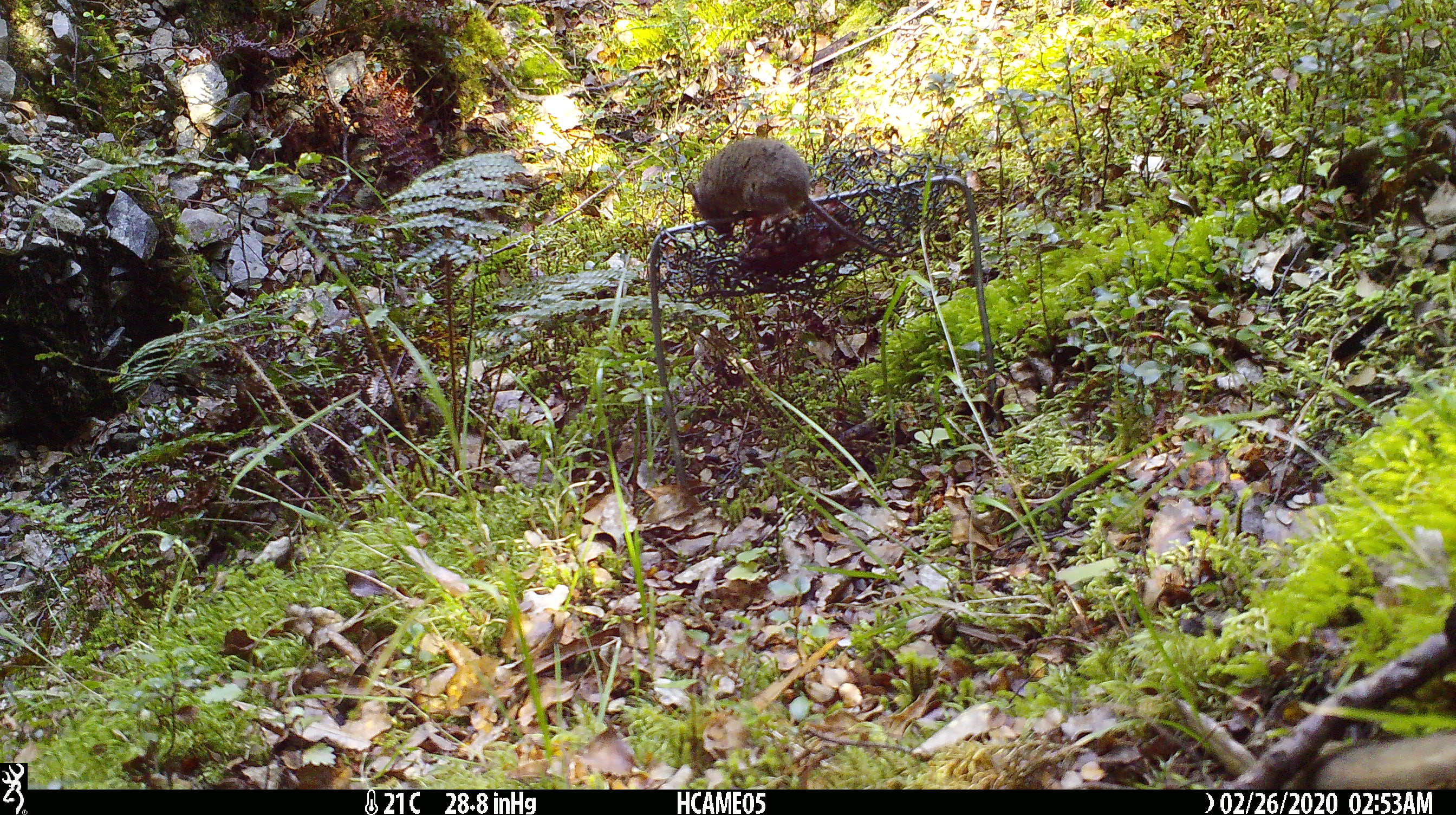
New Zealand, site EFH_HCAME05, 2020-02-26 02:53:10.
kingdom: Animalia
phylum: Chordata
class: Mammalia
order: Rodentia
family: Muridae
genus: Mus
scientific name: Mus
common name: mouse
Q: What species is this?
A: Mouse (Mus).